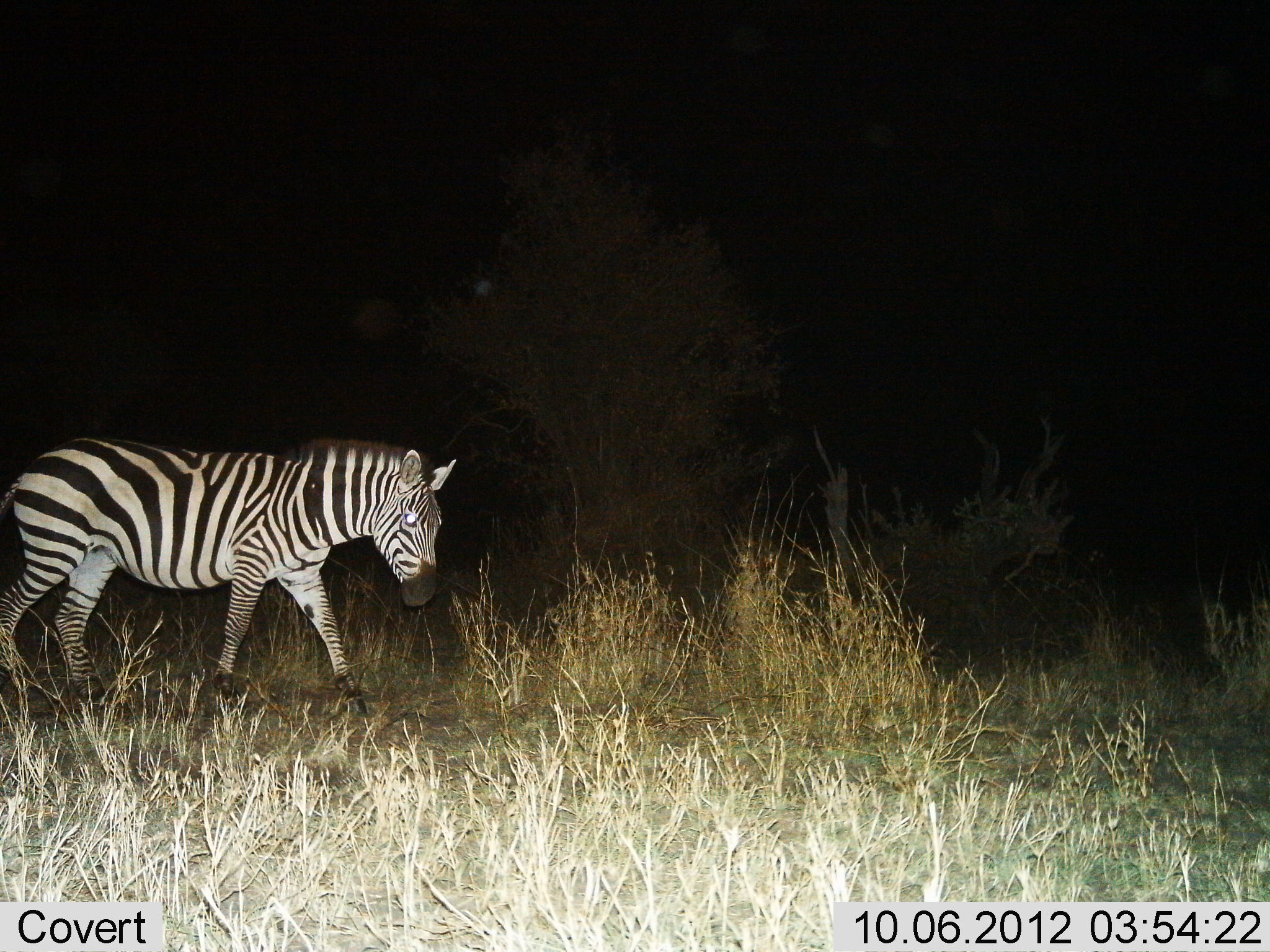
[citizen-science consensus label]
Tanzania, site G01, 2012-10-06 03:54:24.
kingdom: Animalia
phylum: Chordata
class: Mammalia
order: Perissodactyla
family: Equidae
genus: Equus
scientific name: Equus quagga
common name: plains zebra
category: zebra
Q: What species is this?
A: Zebra (plains zebra) (Equus quagga).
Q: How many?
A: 1.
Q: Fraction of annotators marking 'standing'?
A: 20%.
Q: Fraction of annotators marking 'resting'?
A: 0%.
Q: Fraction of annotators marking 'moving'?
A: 80%.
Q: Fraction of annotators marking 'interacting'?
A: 0%.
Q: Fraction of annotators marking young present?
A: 0%.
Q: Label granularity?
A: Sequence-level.